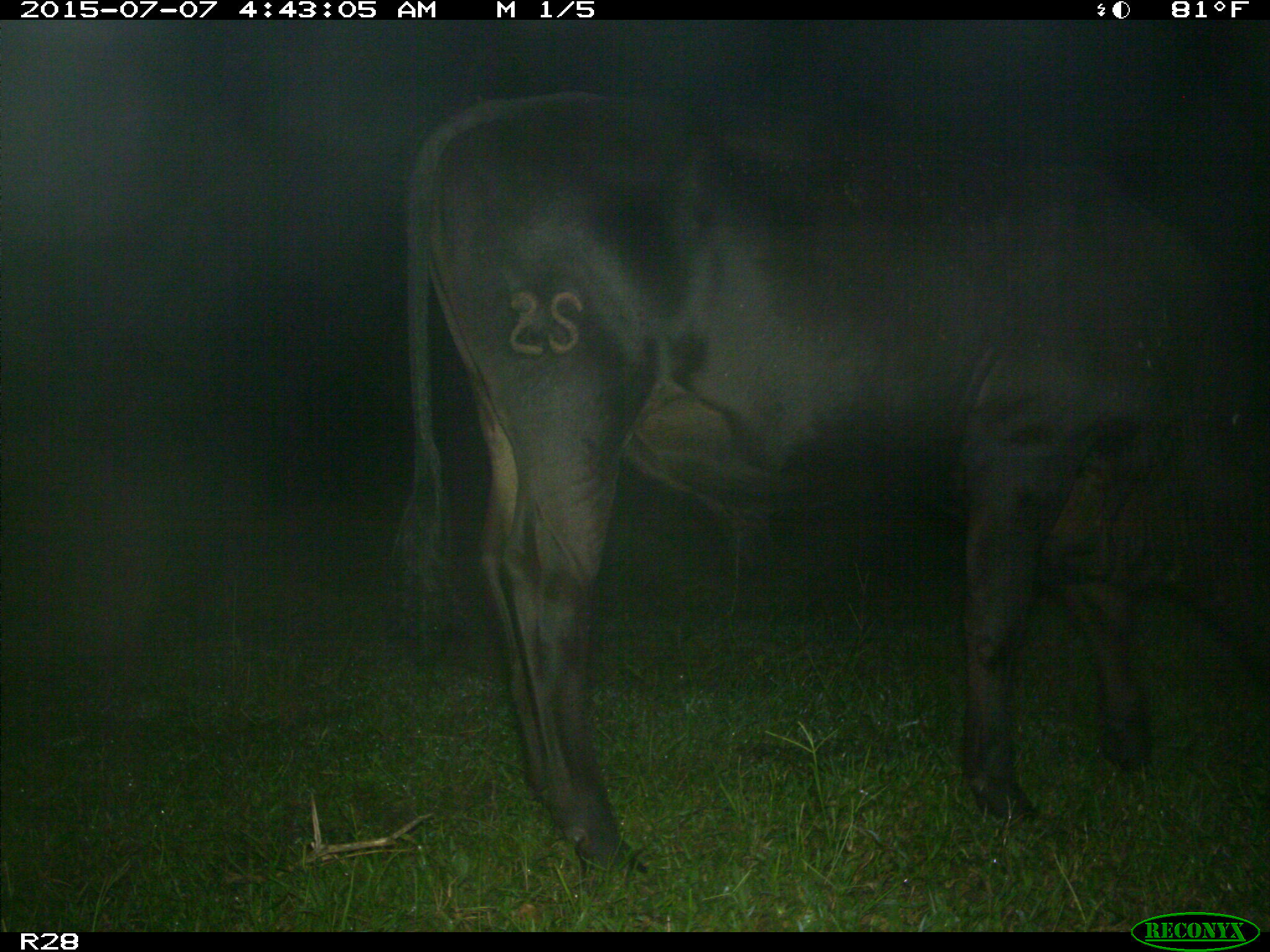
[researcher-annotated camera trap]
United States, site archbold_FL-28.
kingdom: Animalia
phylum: Chordata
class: Mammalia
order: Artiodactyla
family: Bovidae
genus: Bos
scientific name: Bos taurus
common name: domestic cow